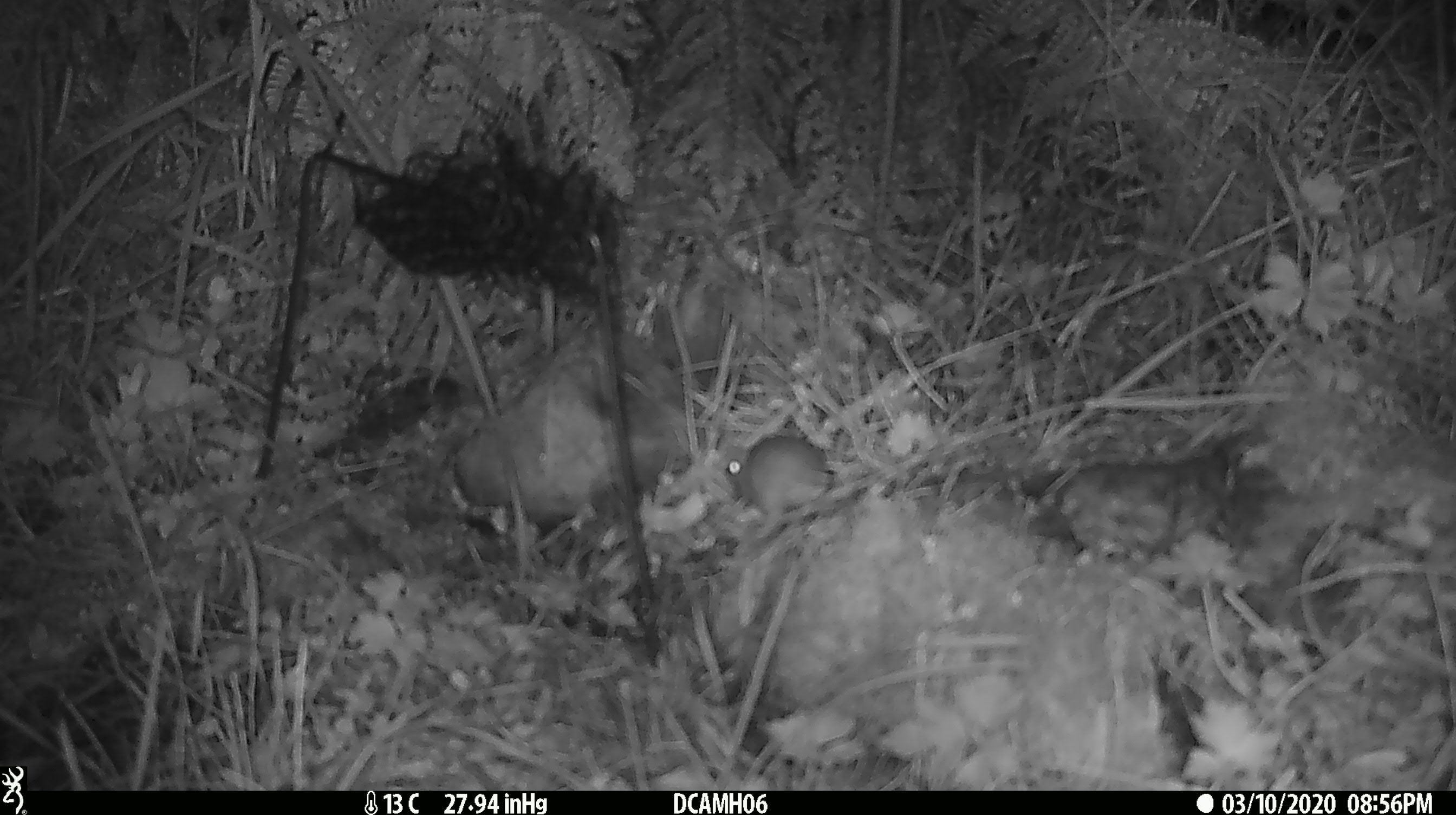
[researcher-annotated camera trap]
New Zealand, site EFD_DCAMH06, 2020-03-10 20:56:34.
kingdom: Animalia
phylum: Chordata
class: Mammalia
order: Rodentia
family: Muridae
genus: Mus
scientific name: Mus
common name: mouse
Mouse (Mus).